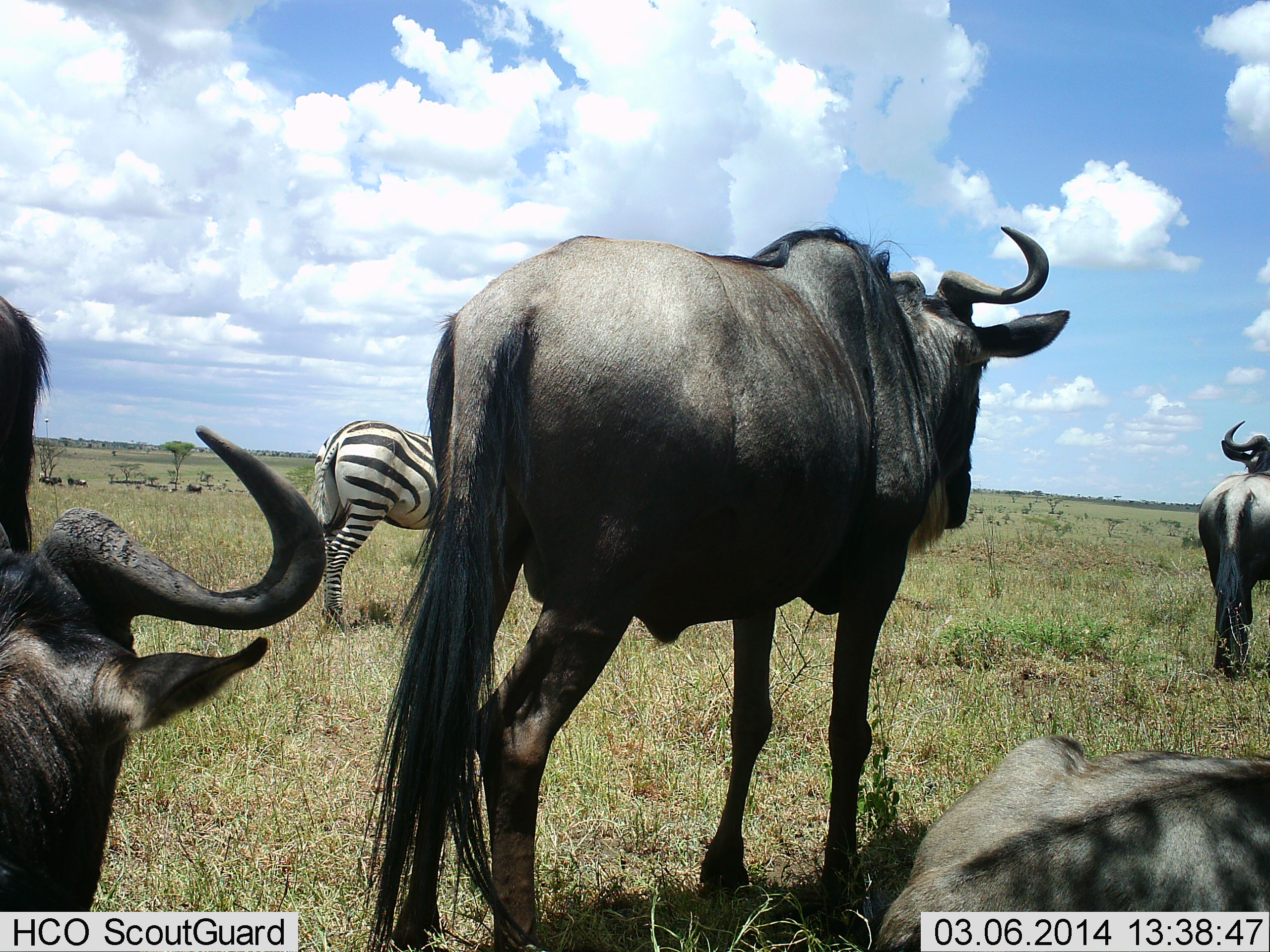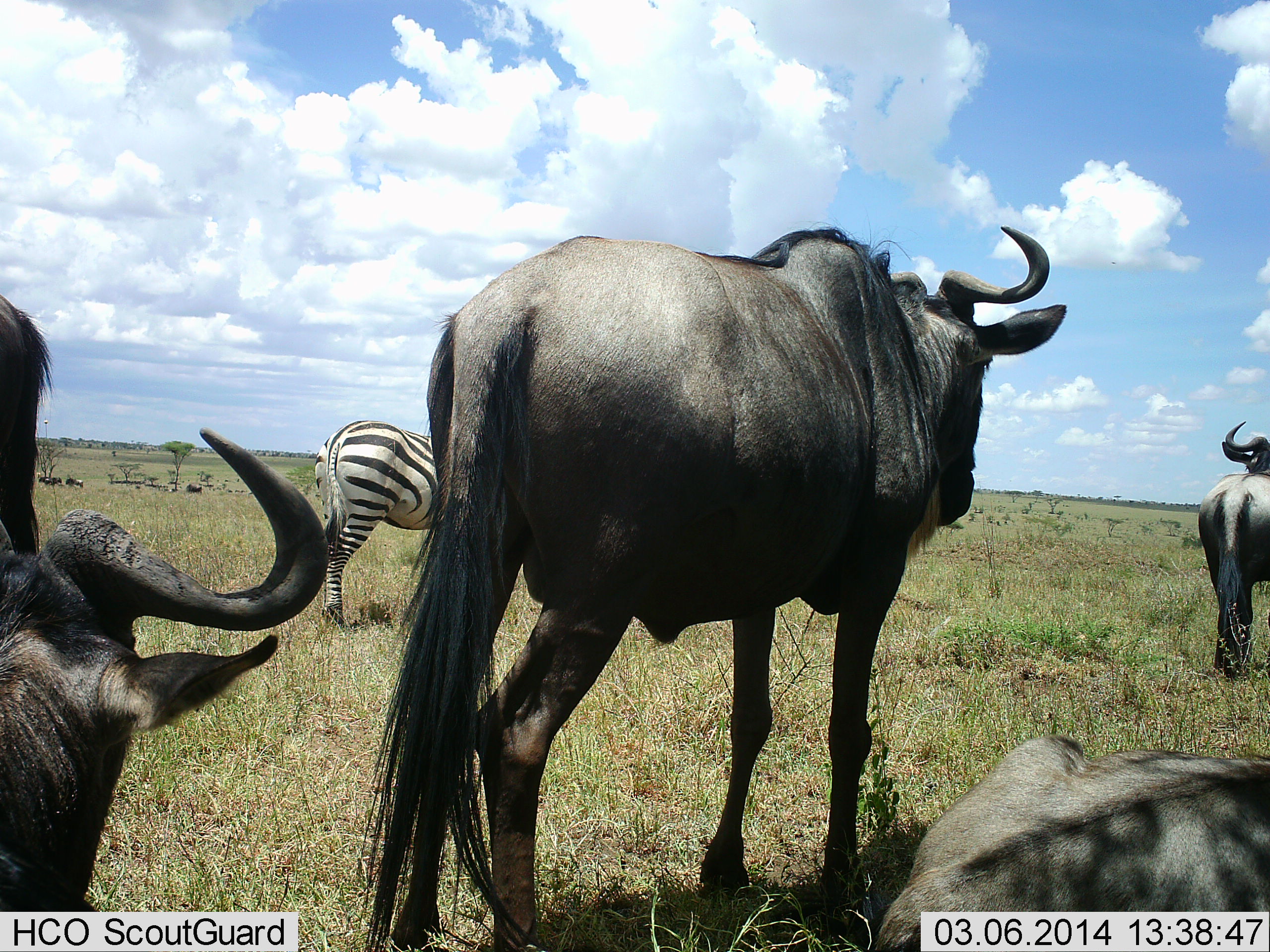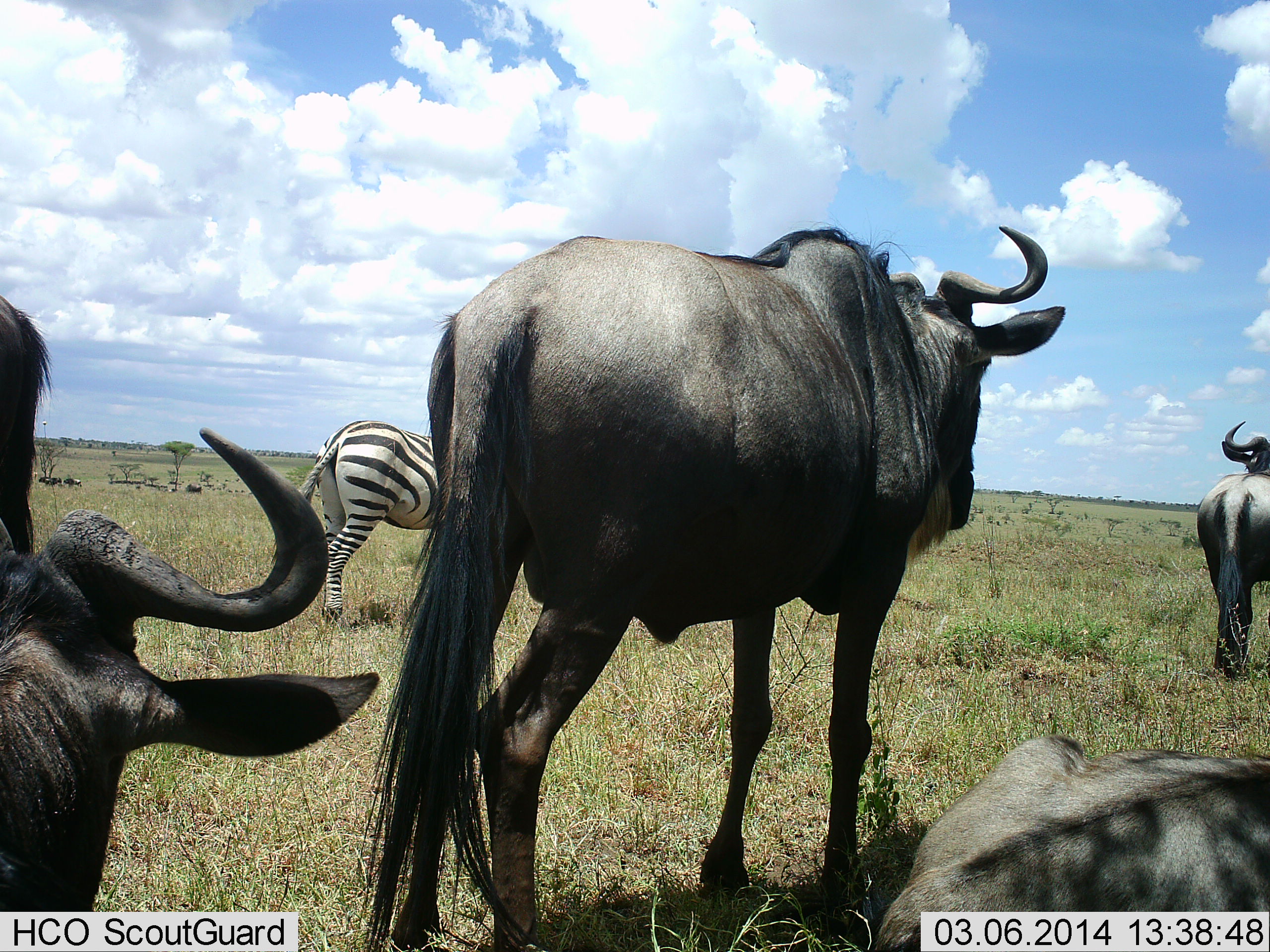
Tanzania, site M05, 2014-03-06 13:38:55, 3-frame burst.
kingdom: Animalia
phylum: Chordata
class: Mammalia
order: Artiodactyla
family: Bovidae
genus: Connochaetes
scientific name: Connochaetes taurinus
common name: blue wildebeest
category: wildebeest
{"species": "wildebeest (blue wildebeest) (Connochaetes taurinus)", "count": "5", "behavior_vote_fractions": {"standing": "82%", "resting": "73%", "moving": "27%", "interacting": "0%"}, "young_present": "0%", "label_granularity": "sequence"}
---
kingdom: Animalia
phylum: Chordata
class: Mammalia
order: Perissodactyla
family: Equidae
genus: Equus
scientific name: Equus quagga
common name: plains zebra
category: zebra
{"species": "zebra (plains zebra) (Equus quagga)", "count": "1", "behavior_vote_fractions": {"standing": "90%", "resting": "0%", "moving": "10%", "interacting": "0%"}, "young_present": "0%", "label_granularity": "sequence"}